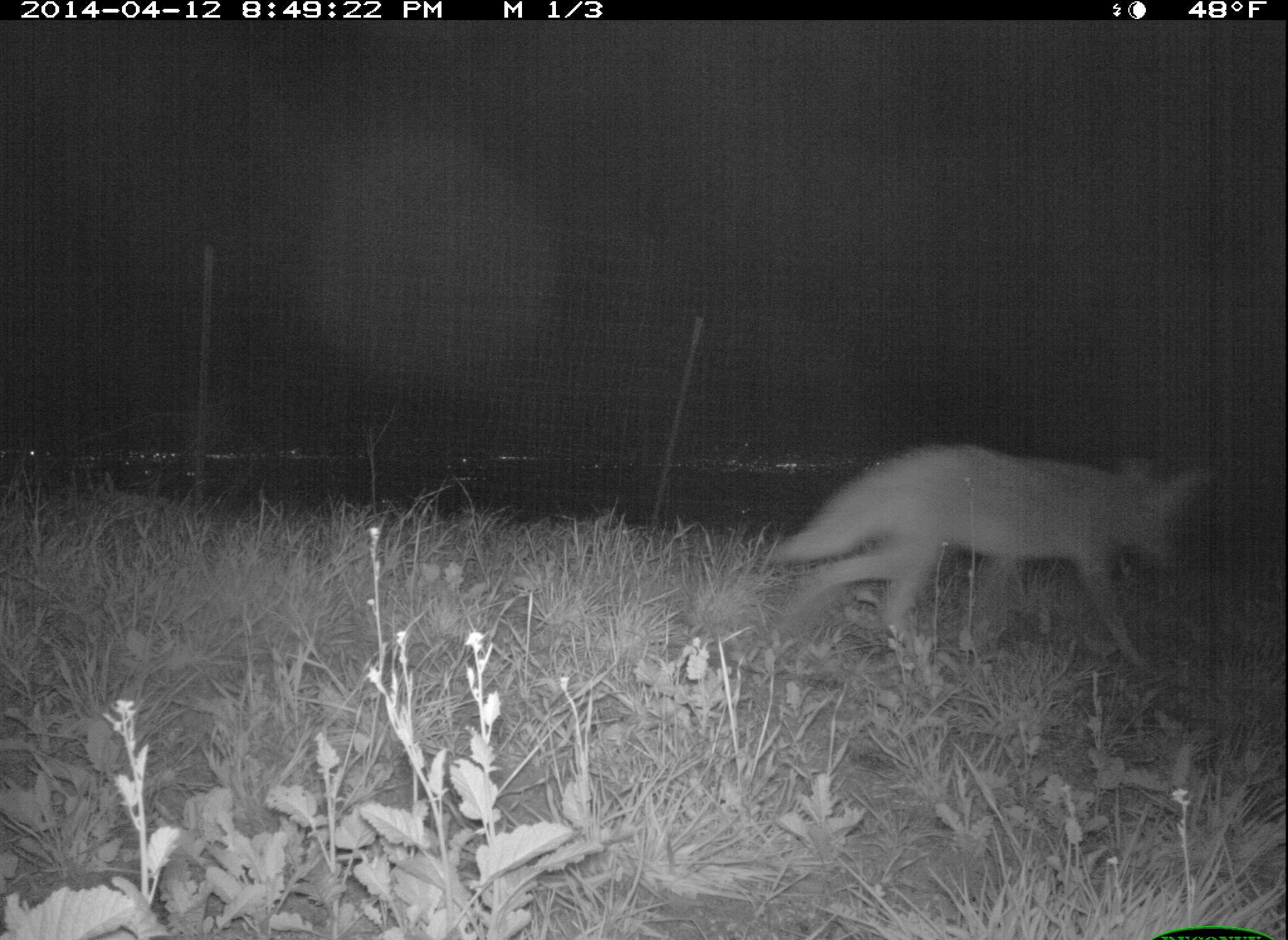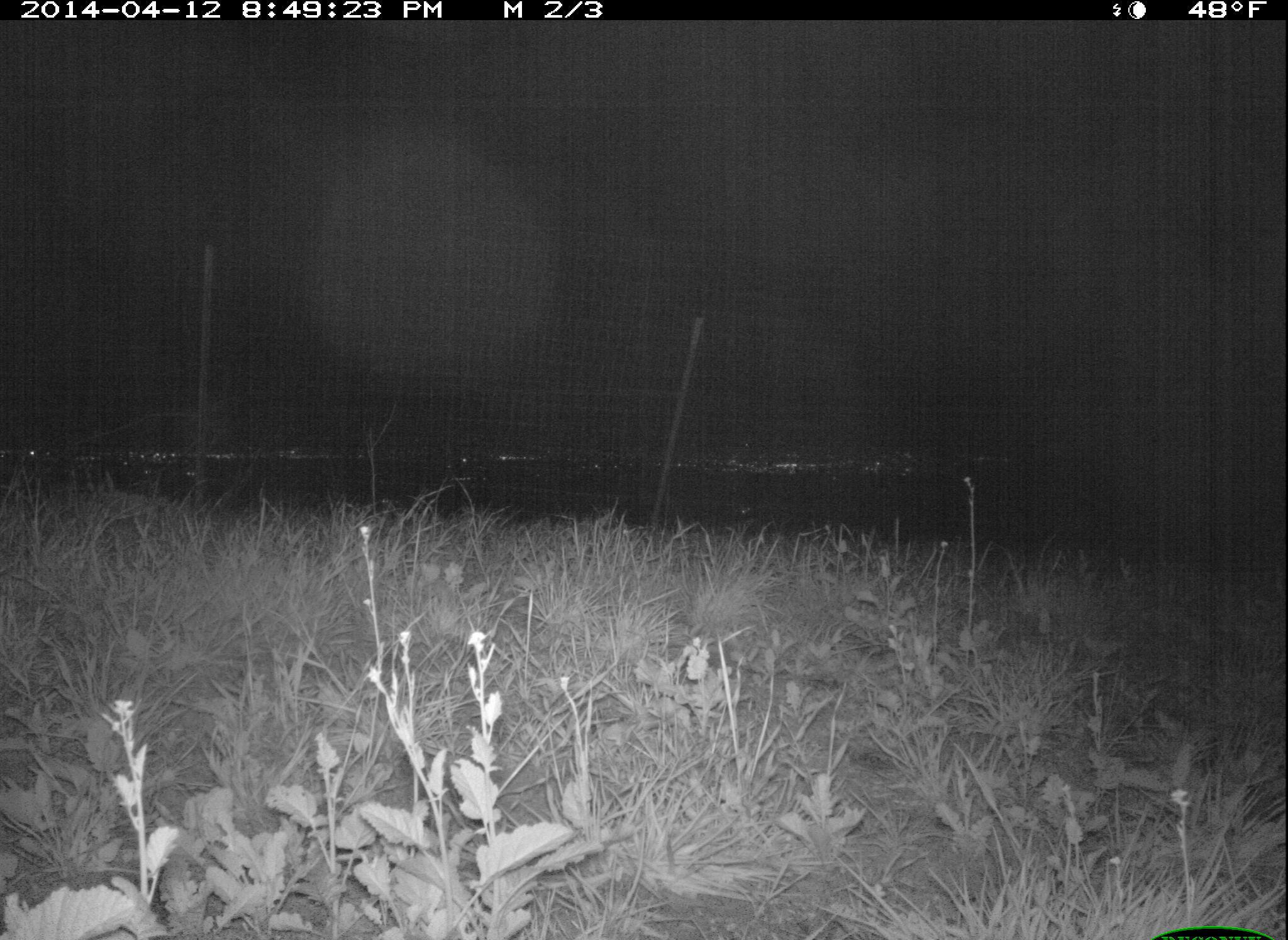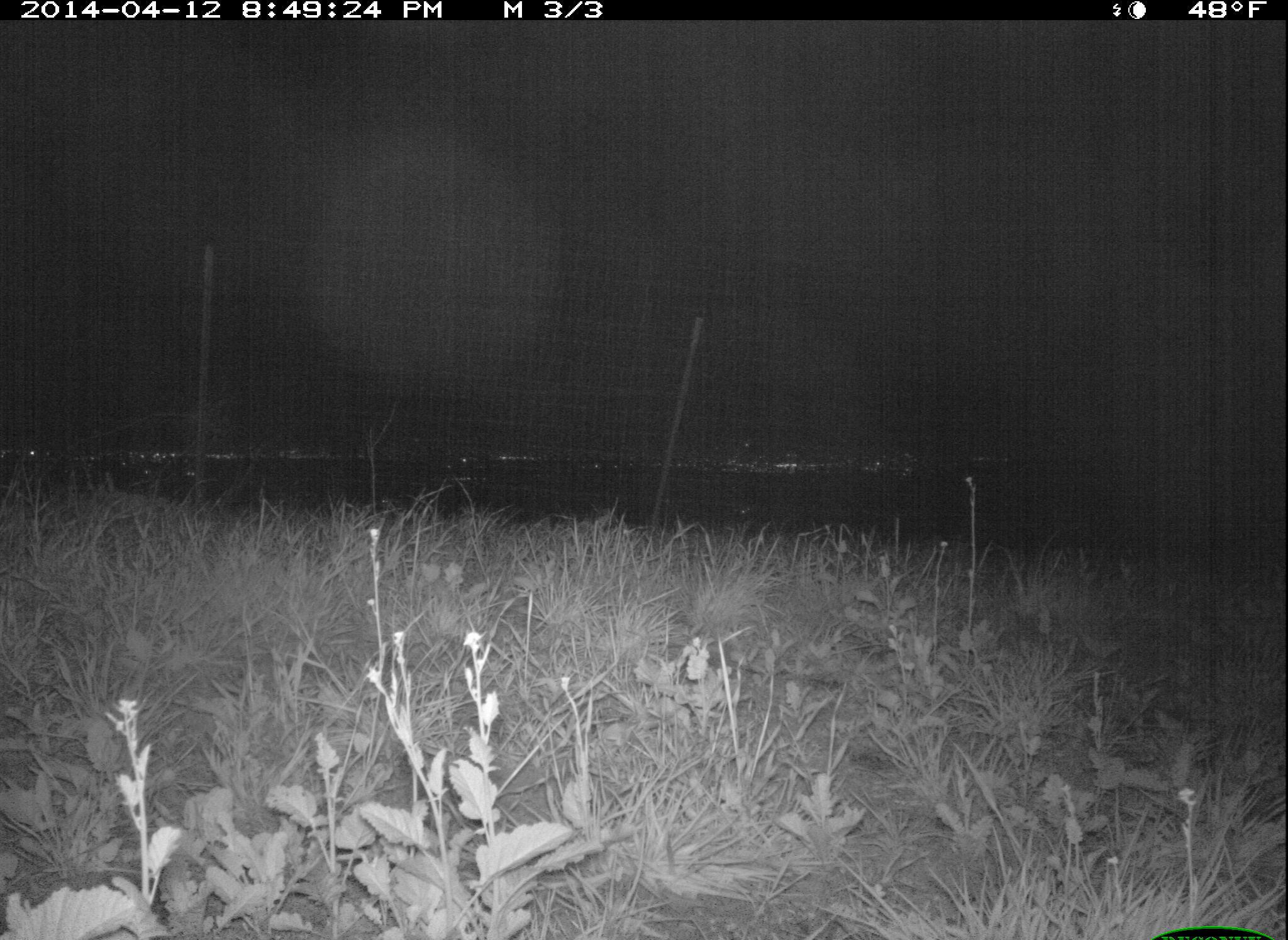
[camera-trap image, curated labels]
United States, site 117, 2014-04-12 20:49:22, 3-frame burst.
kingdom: Animalia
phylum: Chordata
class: Mammalia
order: Carnivora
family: Canidae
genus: Canis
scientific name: Canis latrans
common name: coyote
Coyote (Canis latrans).